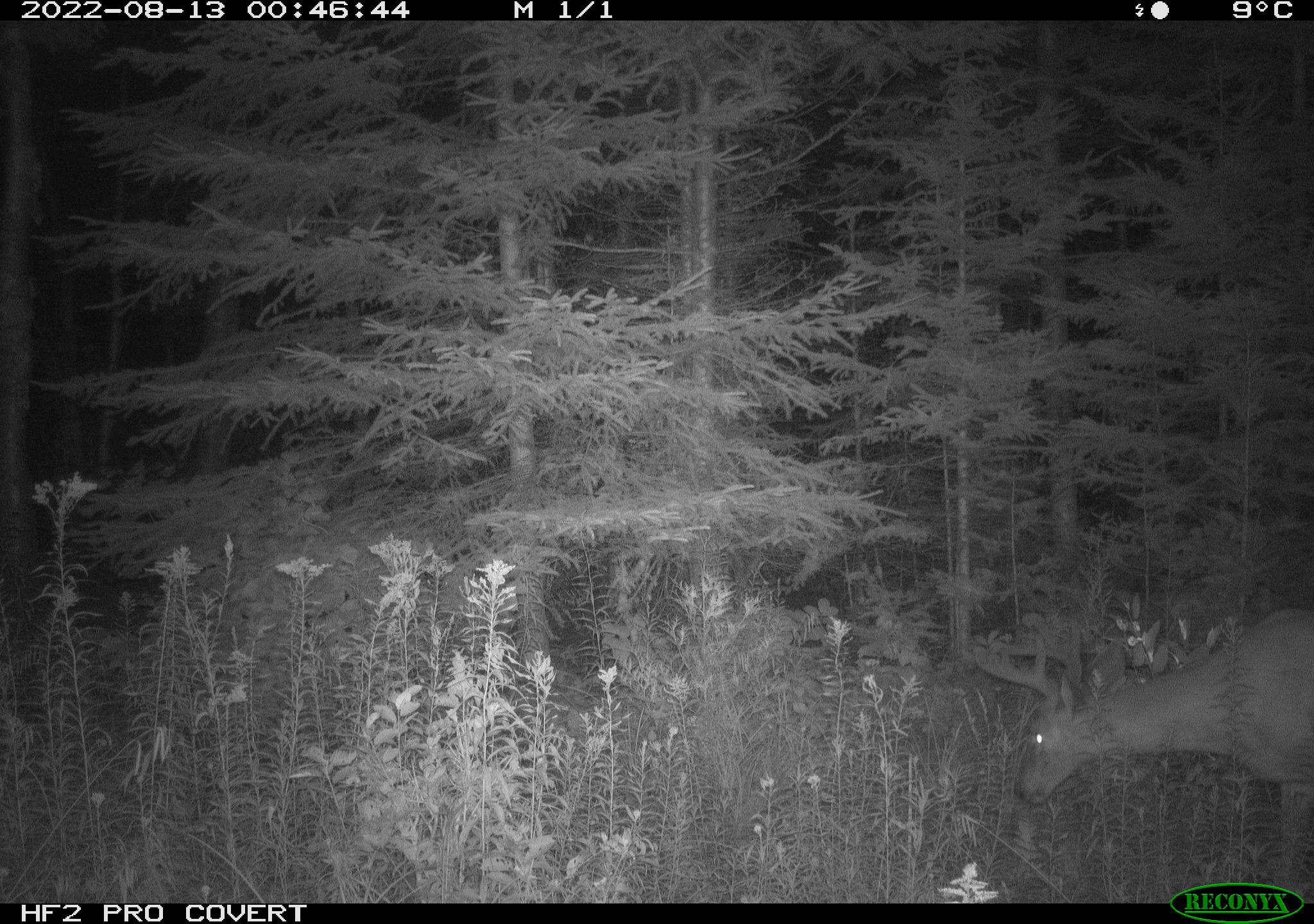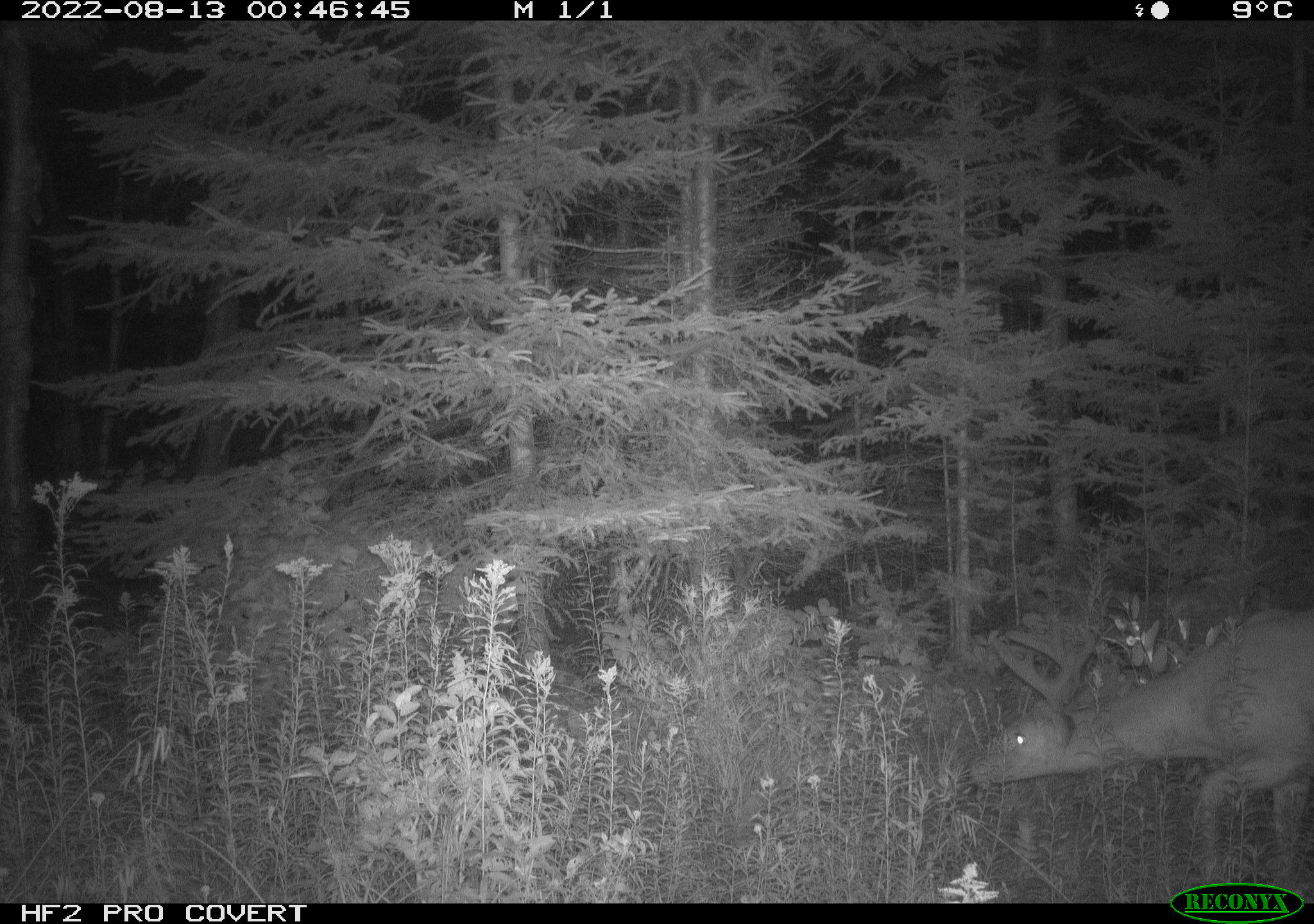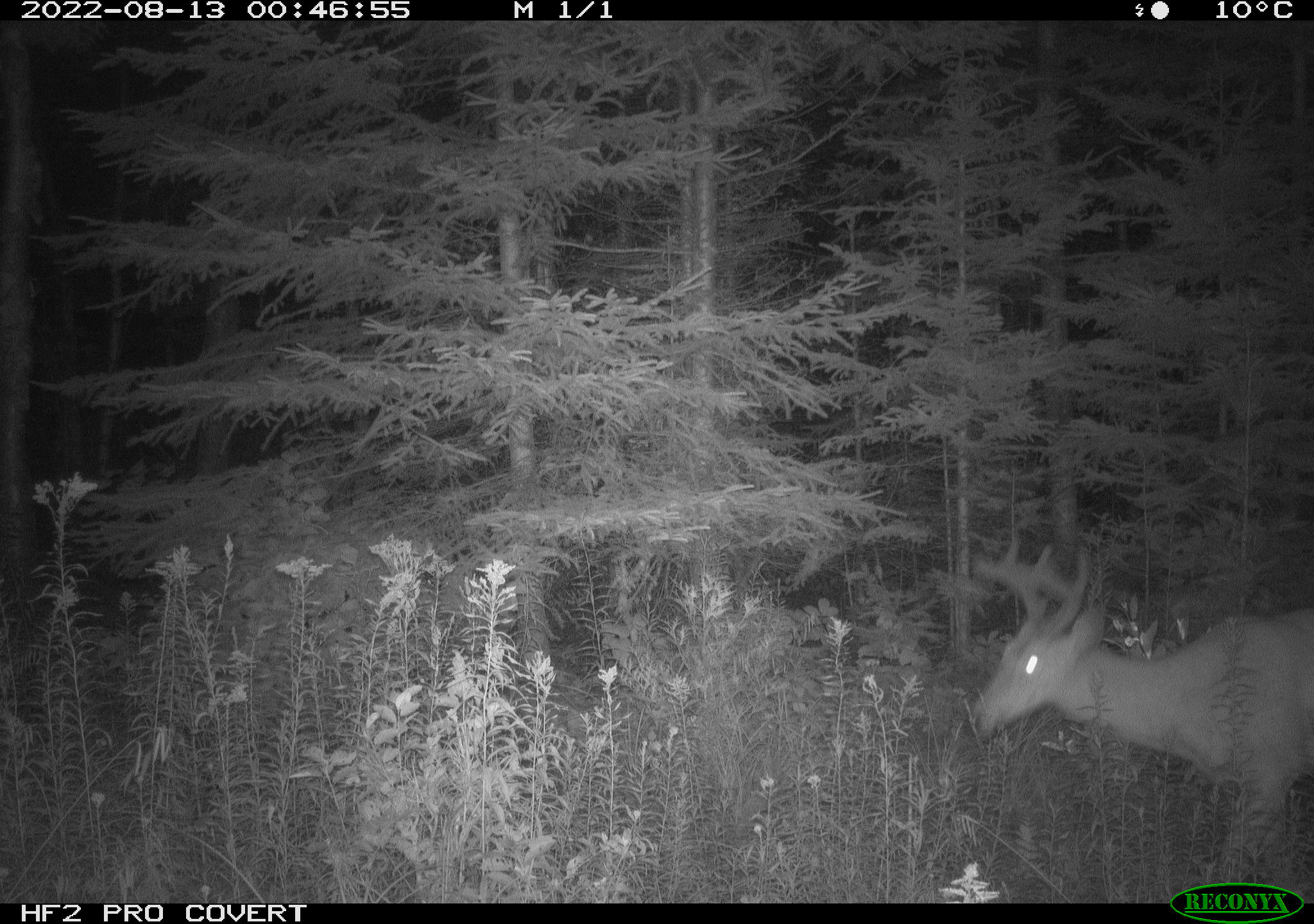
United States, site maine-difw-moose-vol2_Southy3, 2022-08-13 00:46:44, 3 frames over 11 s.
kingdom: Animalia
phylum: Chordata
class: Mammalia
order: Artiodactyla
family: Cervidae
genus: Odocoileus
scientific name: Odocoileus virginianus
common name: white-tailed deer